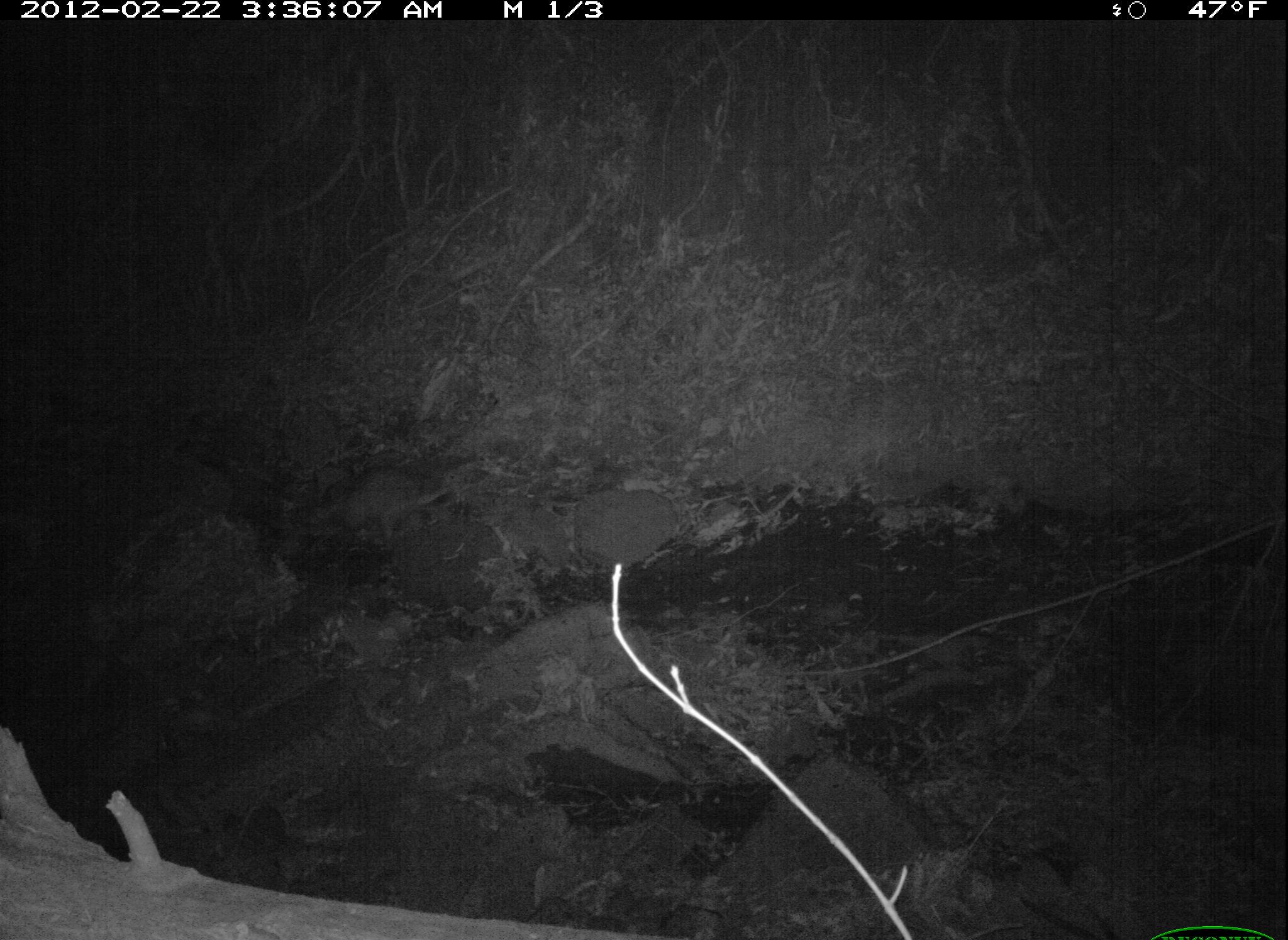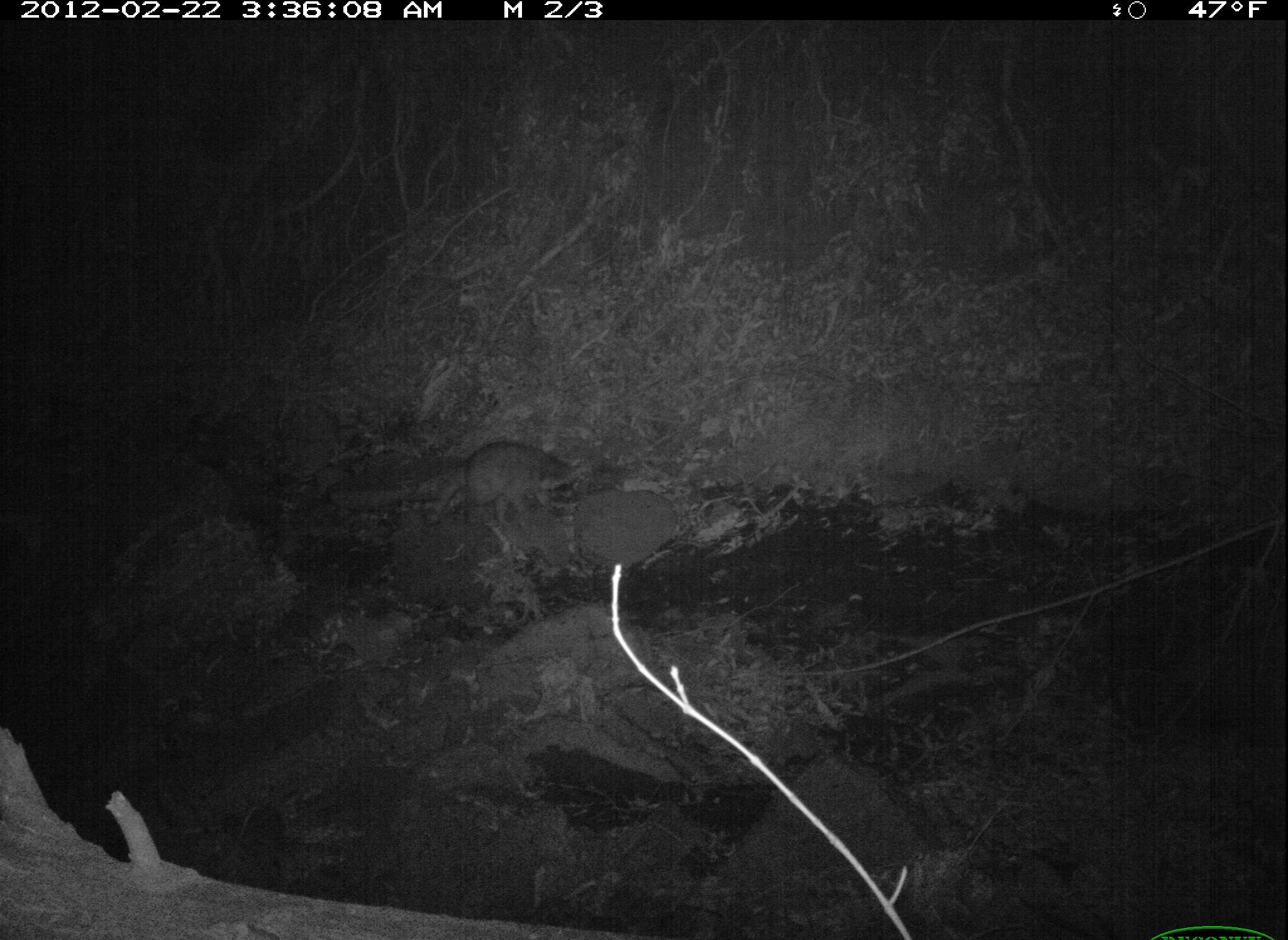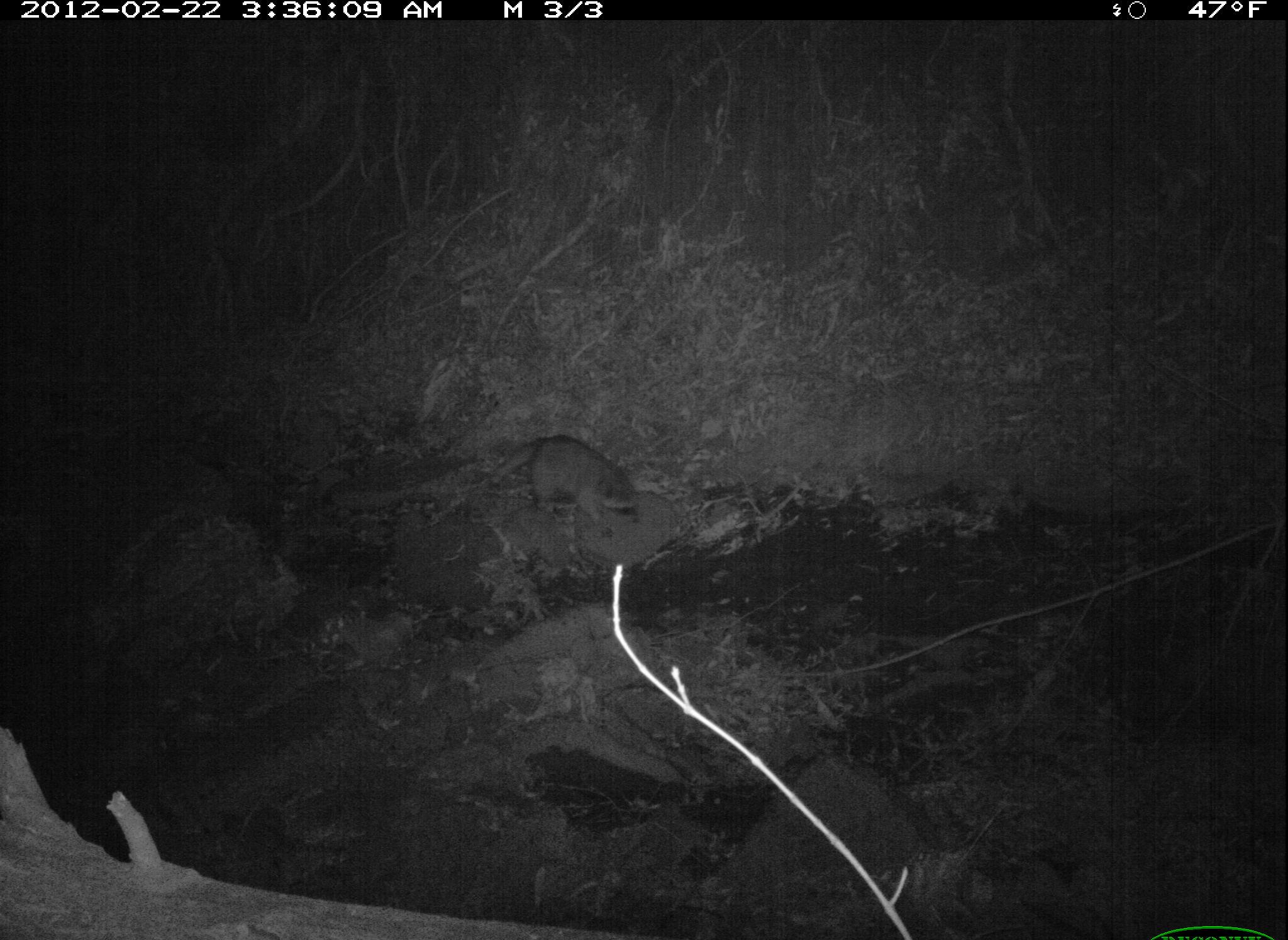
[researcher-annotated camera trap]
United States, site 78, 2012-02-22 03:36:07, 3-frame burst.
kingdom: Animalia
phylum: Chordata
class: Mammalia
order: Didelphimorphia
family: Didelphidae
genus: Didelphis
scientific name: Didelphis virginiana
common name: virginia opossum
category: opossum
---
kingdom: Animalia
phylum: Chordata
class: Mammalia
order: Carnivora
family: Procyonidae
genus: Procyon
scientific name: Procyon lotor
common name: raccoon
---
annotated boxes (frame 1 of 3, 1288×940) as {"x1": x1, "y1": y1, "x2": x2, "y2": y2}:
opossum: {"x1": 308, "y1": 452, "x2": 469, "y2": 552}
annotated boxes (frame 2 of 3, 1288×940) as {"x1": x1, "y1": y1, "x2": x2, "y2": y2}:
raccoon: {"x1": 406, "y1": 432, "x2": 580, "y2": 535}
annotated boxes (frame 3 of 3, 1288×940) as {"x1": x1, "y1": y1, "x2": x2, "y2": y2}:
raccoon: {"x1": 496, "y1": 406, "x2": 654, "y2": 543}